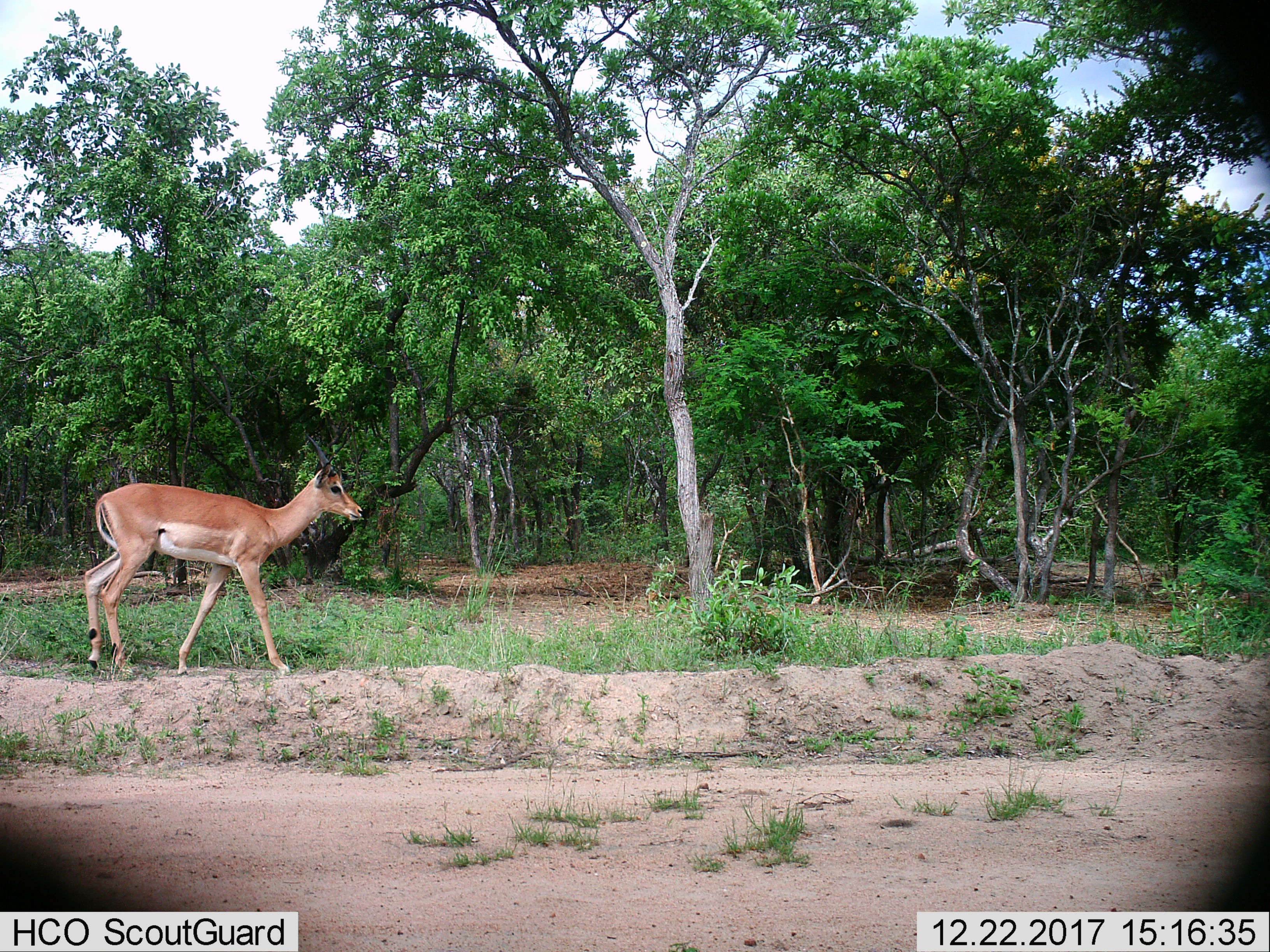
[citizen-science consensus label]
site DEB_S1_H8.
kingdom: Animalia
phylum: Chordata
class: Mammalia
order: Artiodactyla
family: Bovidae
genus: Aepyceros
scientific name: Aepyceros melampus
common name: impala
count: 1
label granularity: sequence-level